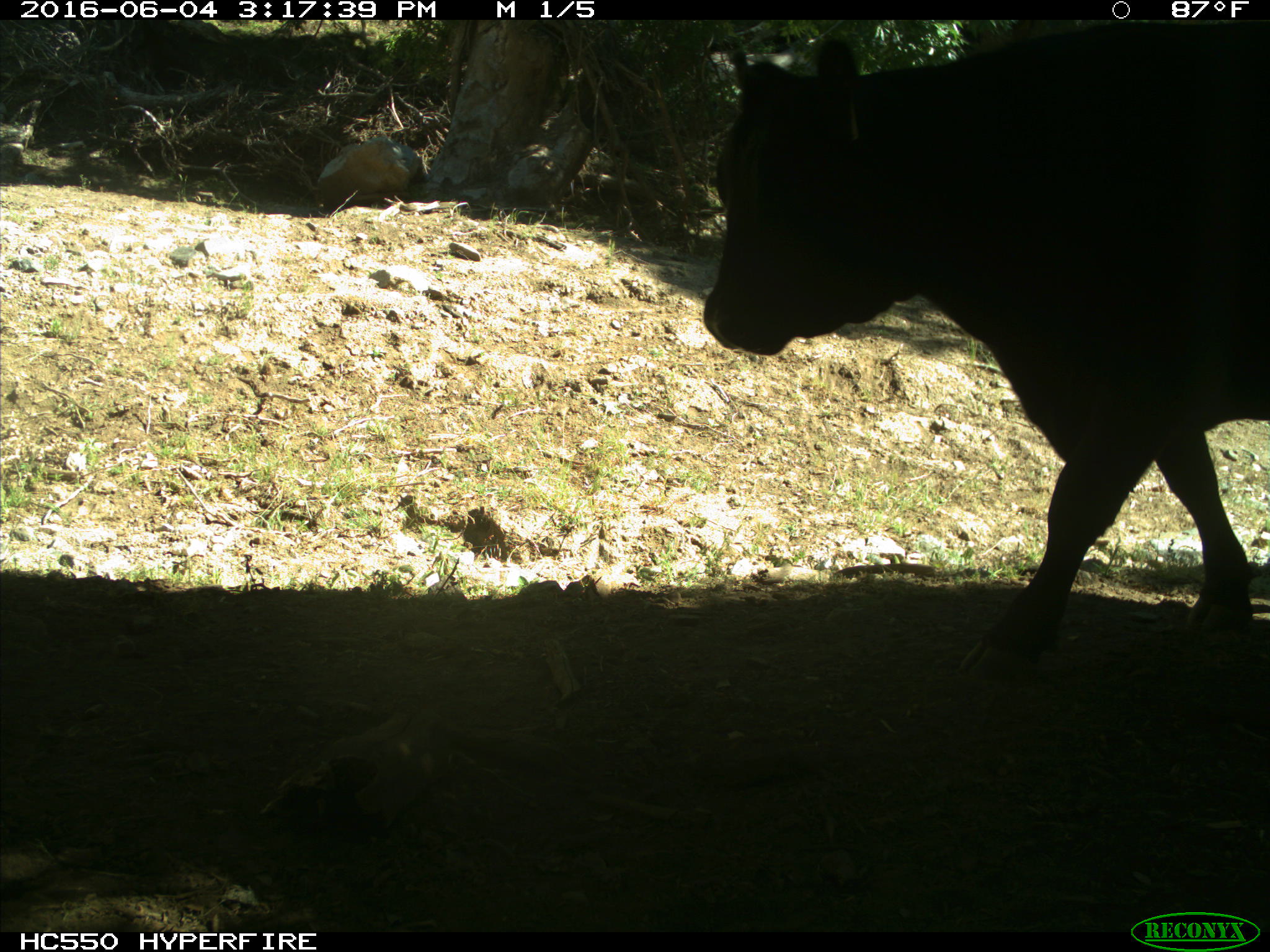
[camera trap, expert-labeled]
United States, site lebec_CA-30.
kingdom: Animalia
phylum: Chordata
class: Mammalia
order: Artiodactyla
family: Bovidae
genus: Bos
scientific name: Bos taurus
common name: domestic cow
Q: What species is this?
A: Bos taurus (domestic cow).